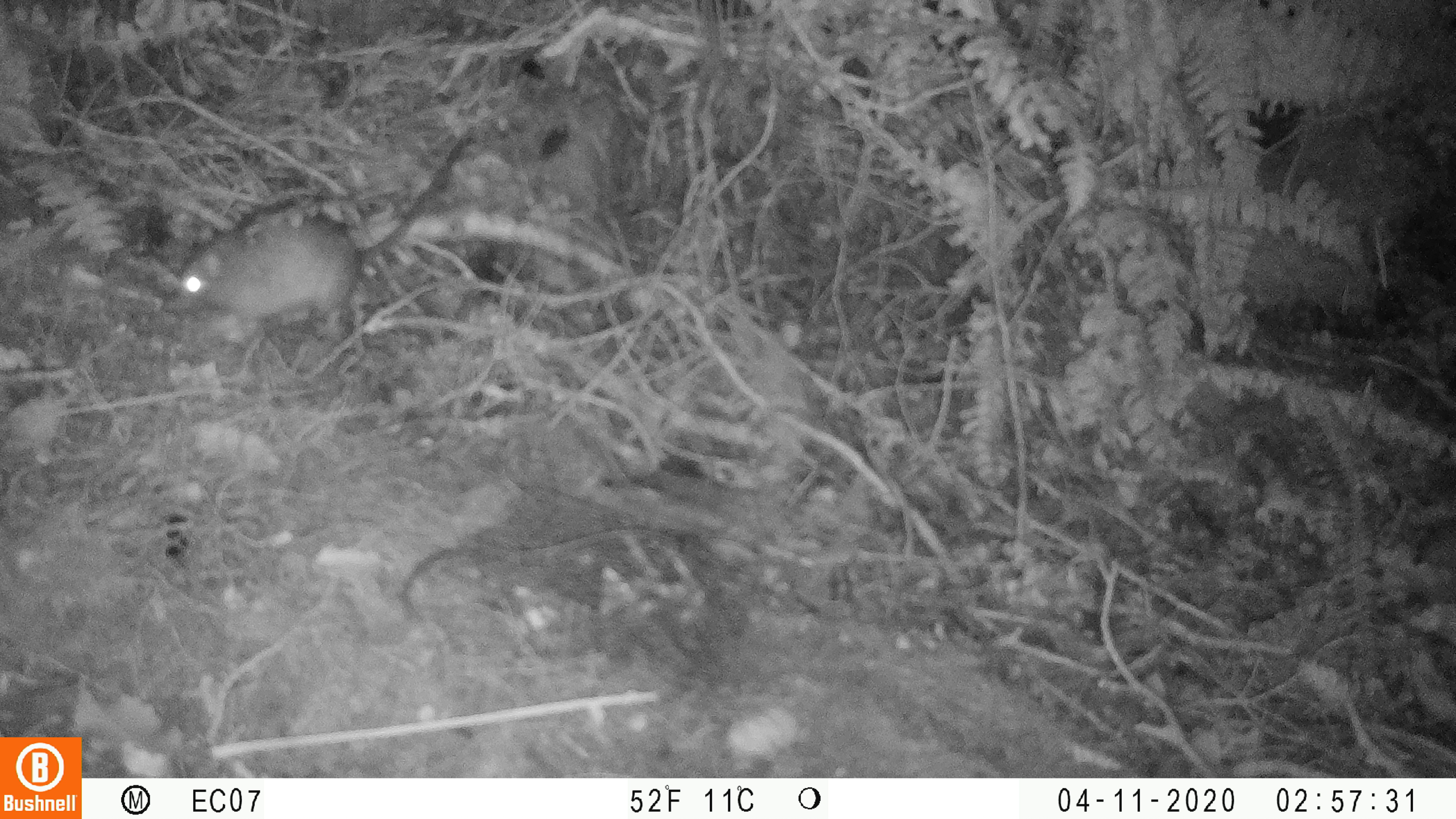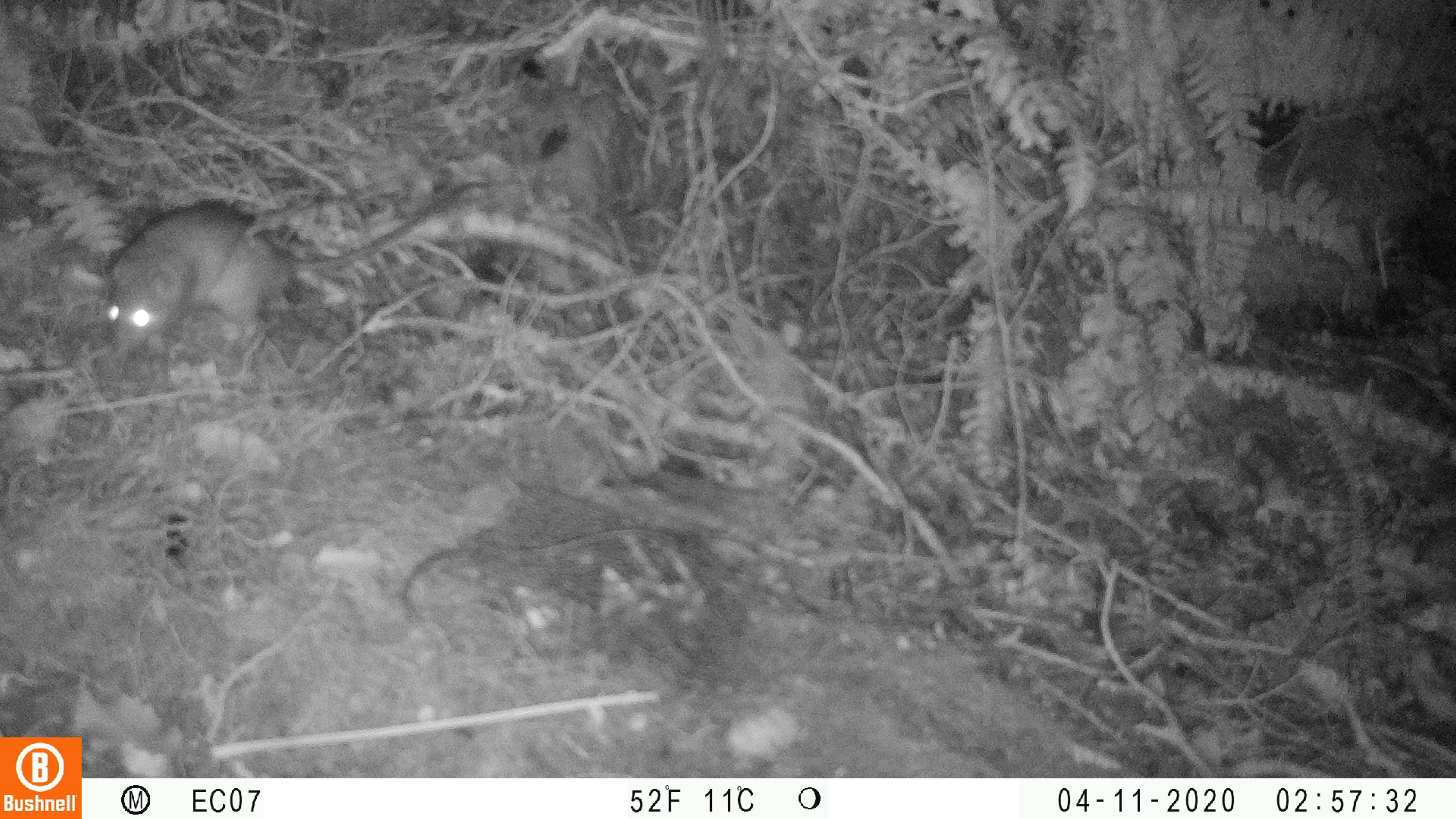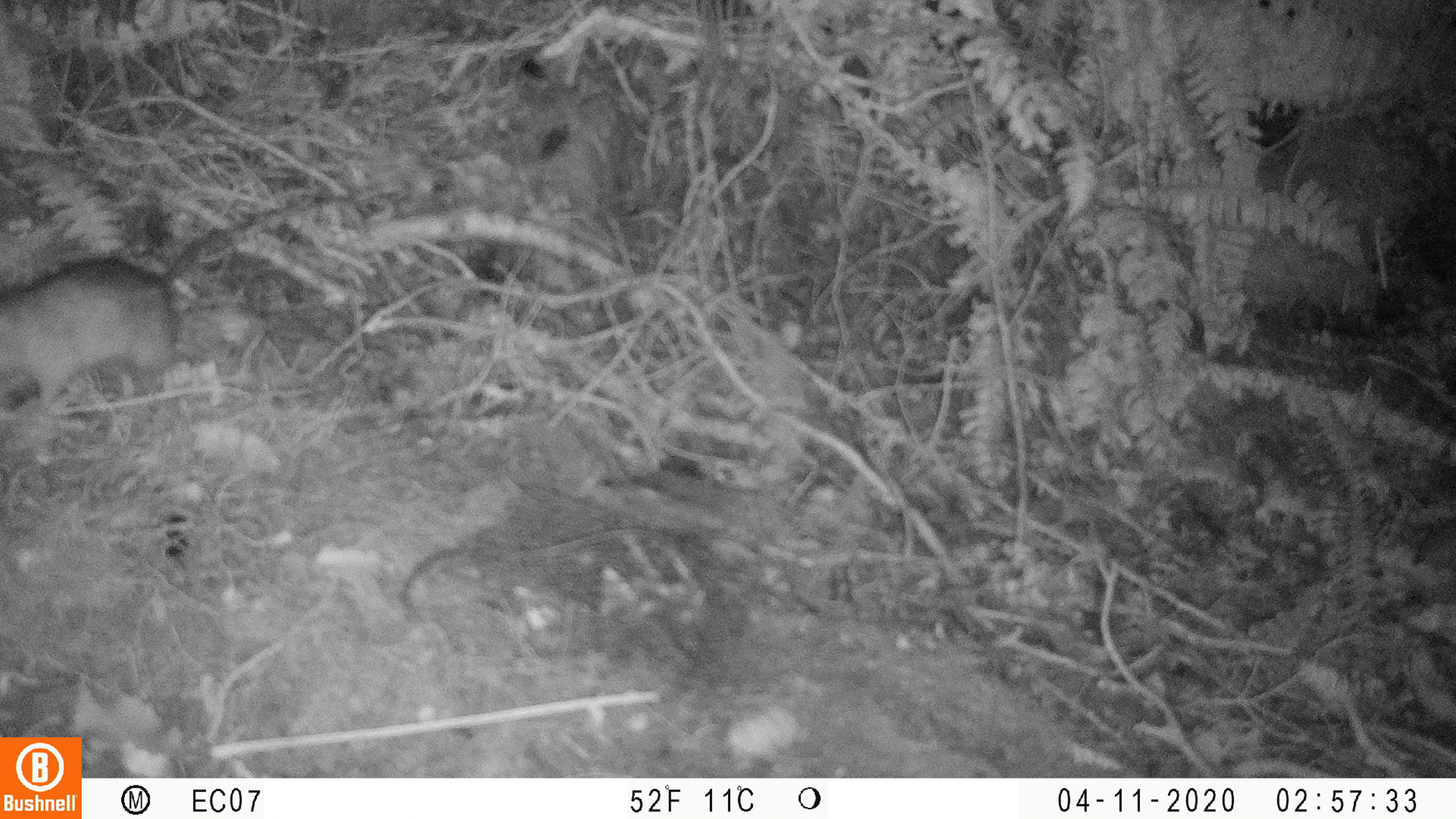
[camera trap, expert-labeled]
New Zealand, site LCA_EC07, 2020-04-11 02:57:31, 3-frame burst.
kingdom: Animalia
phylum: Chordata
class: Mammalia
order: Rodentia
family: Muridae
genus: Rattus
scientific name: Rattus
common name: rat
Rat (Rattus).